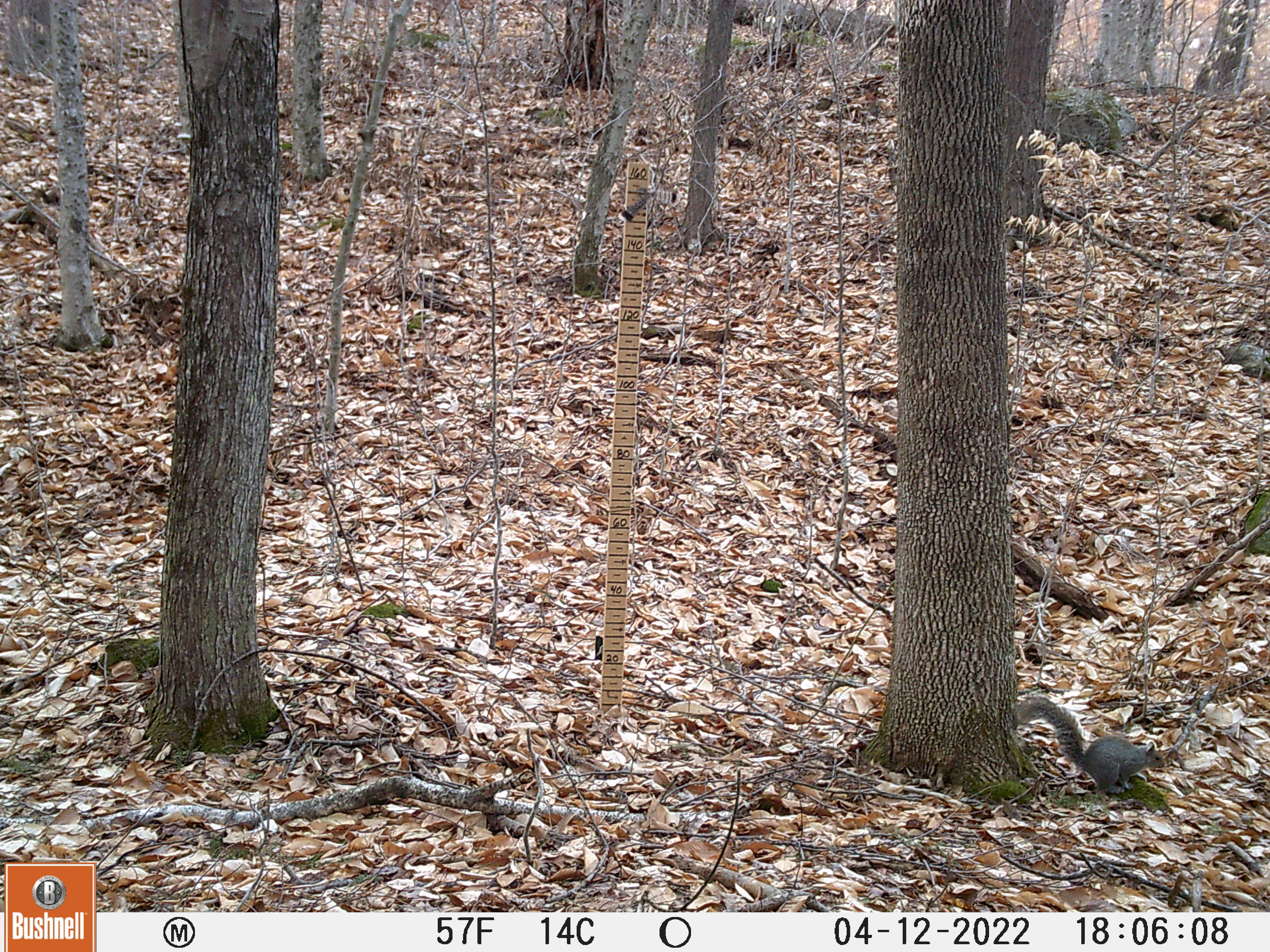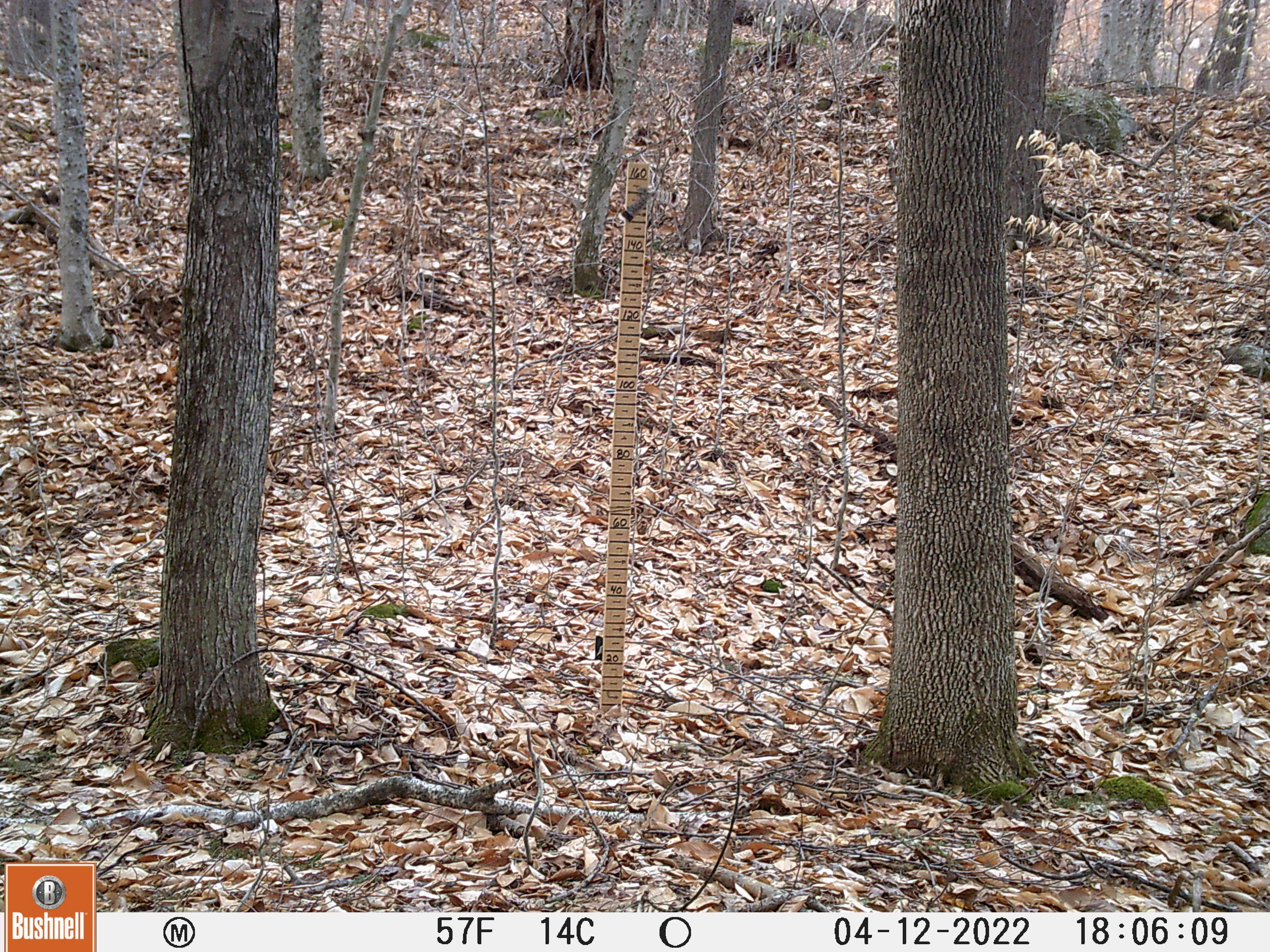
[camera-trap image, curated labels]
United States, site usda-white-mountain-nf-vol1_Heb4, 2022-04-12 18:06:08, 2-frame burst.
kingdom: Animalia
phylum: Chordata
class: Mammalia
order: Rodentia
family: Sciuridae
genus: Sciurus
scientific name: Sciurus carolinensis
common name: gray squirrel